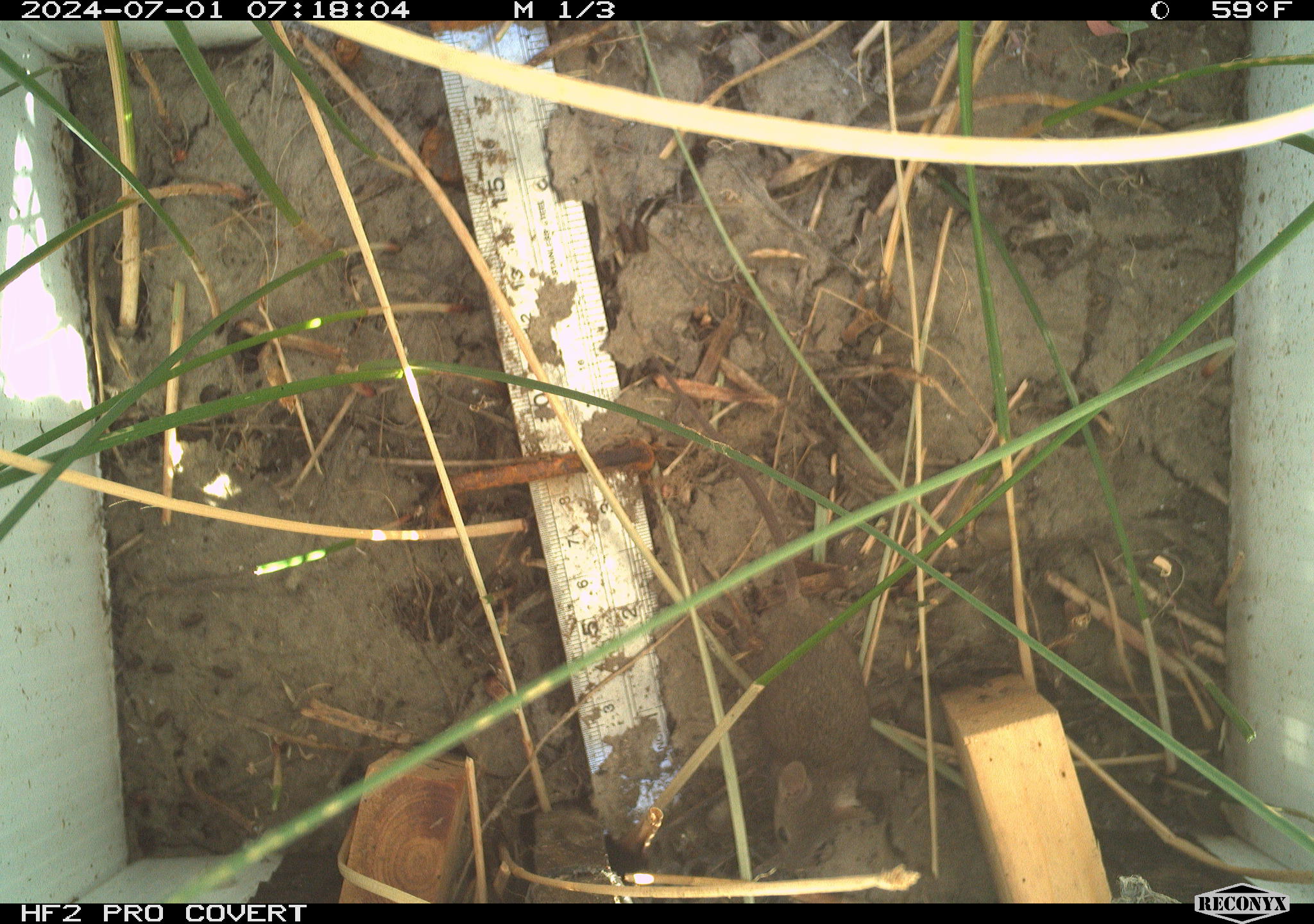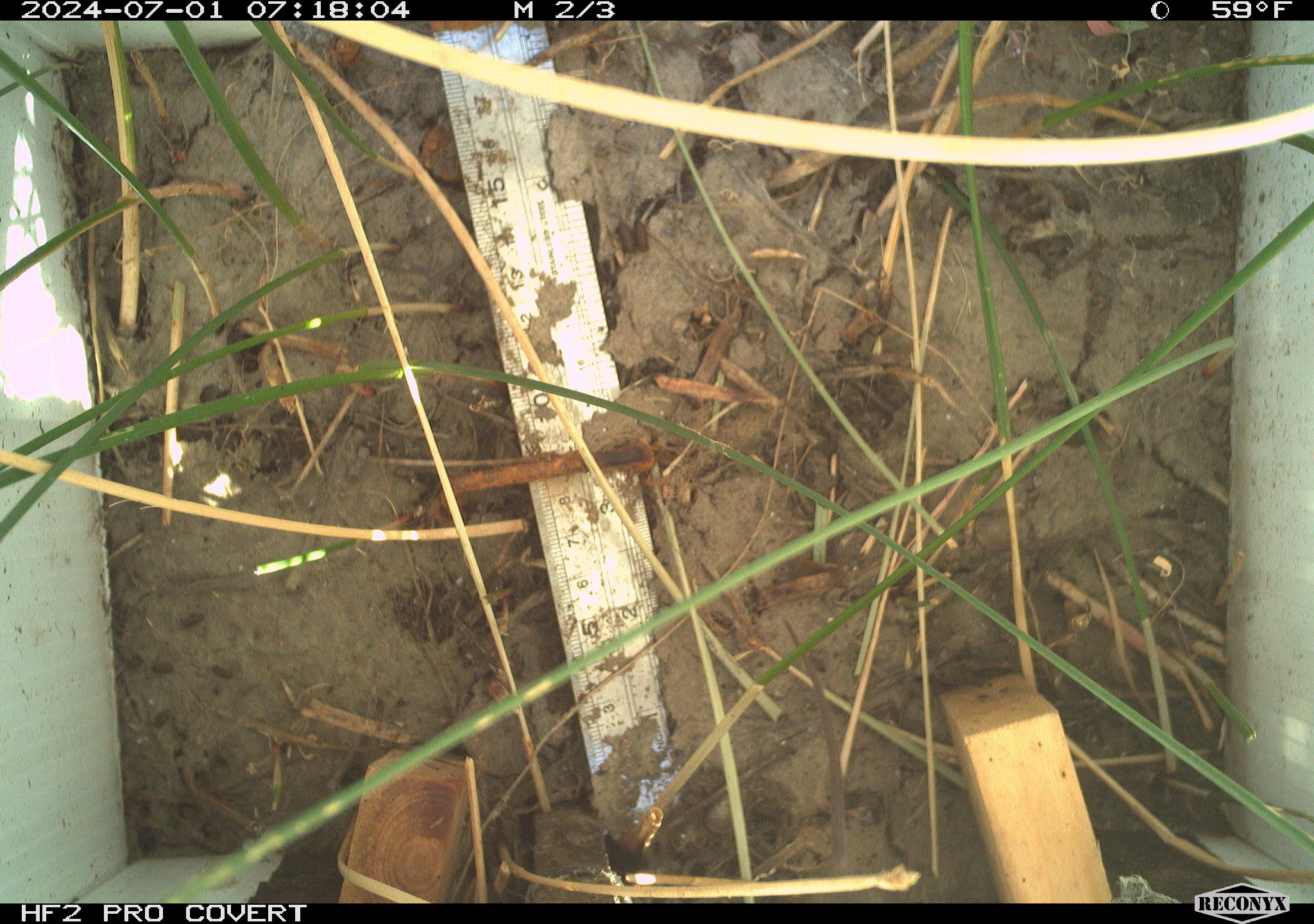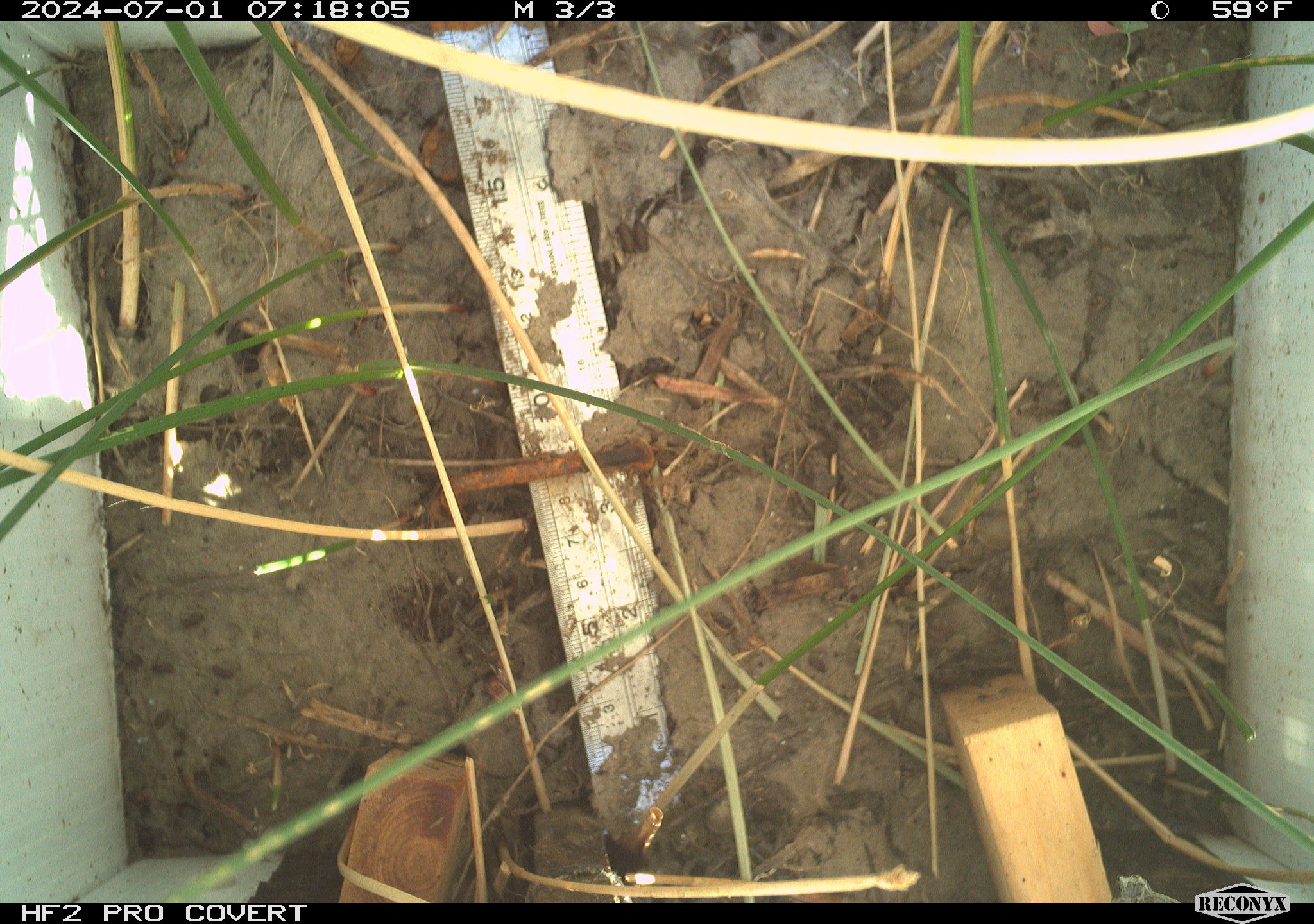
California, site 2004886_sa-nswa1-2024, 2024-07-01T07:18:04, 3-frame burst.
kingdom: Animalia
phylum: Chordata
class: Mammalia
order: Rodentia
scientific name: Rodentia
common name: rodent